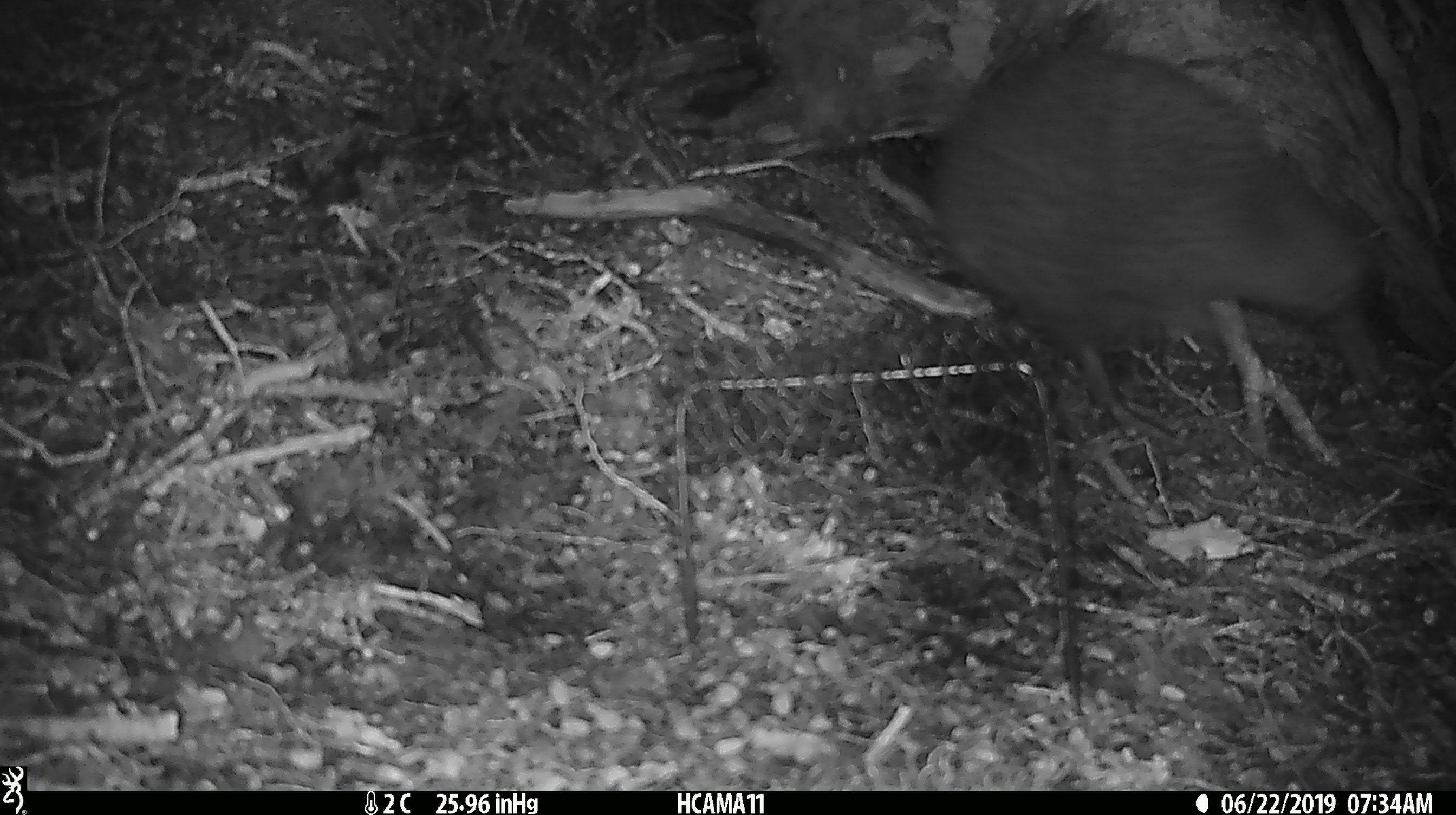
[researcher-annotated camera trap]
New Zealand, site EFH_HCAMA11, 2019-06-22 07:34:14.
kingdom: Animalia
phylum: Chordata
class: Aves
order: Apterygiformes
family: Apterygidae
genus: Apteryx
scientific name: Apteryx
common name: kiwi